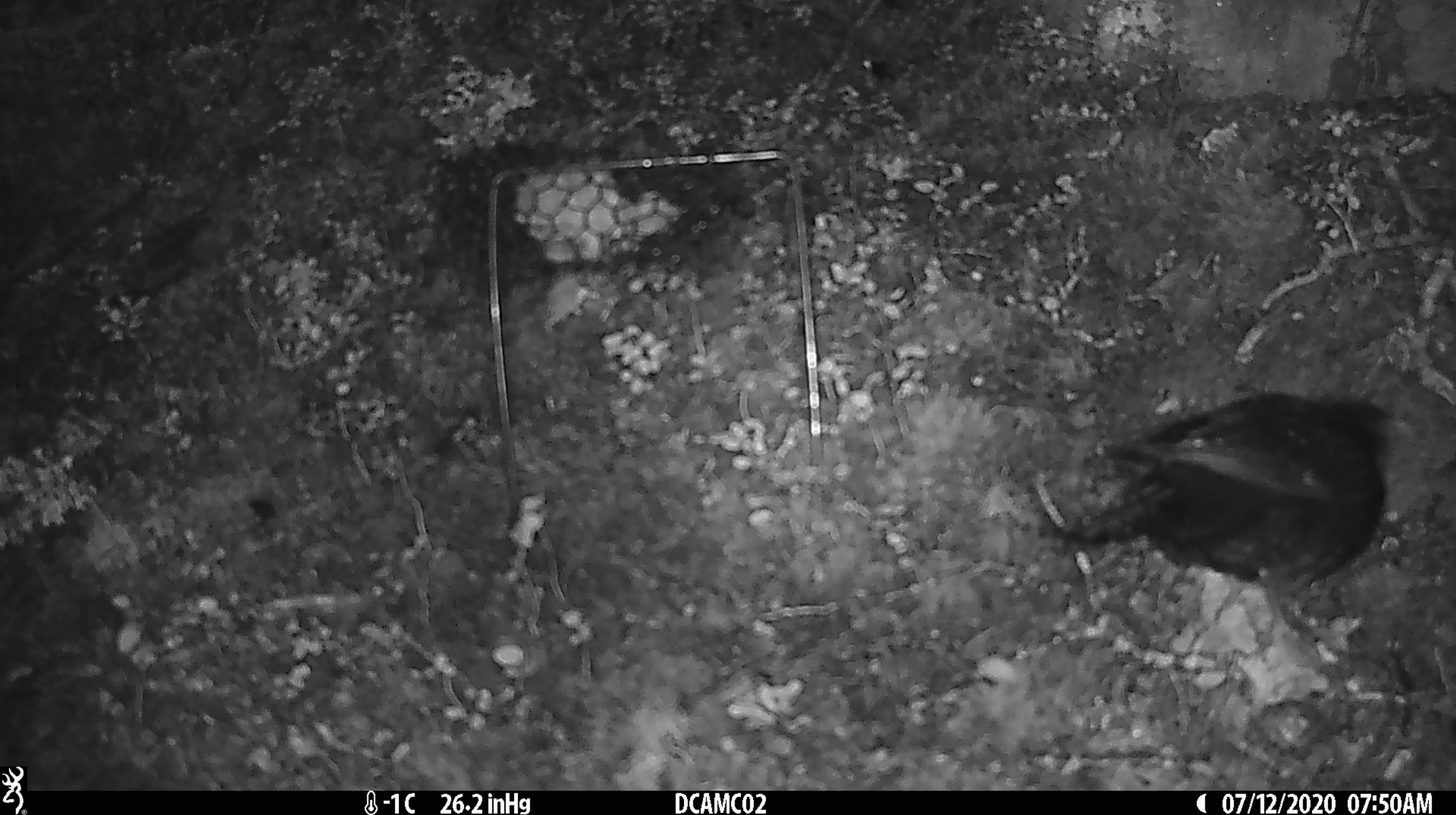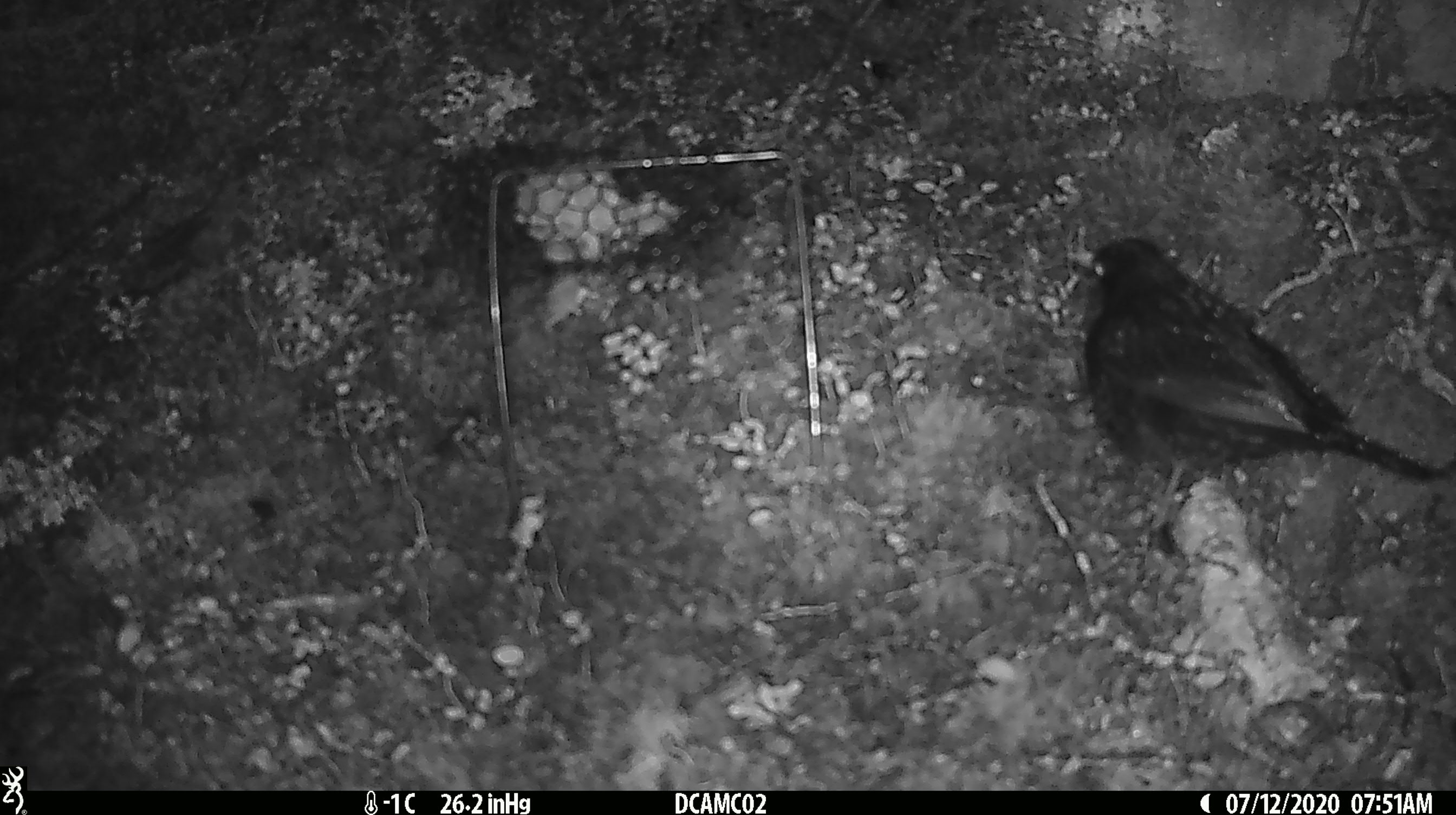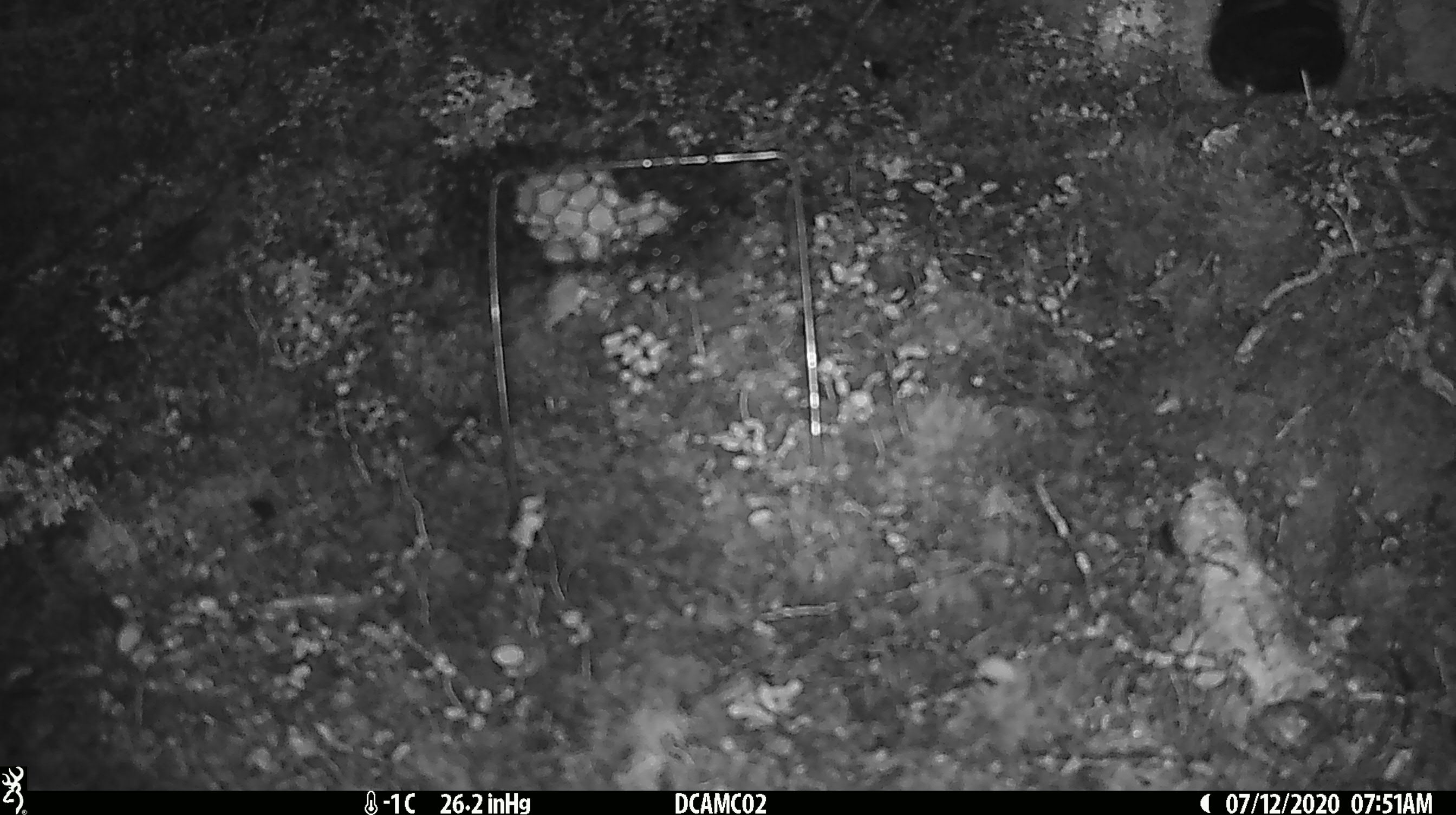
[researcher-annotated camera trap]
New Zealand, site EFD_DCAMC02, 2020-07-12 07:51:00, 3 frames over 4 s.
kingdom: Animalia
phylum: Chordata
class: Aves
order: Passeriformes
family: Turdidae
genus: Turdus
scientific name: Turdus merula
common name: eurasian blackbird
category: blackbird